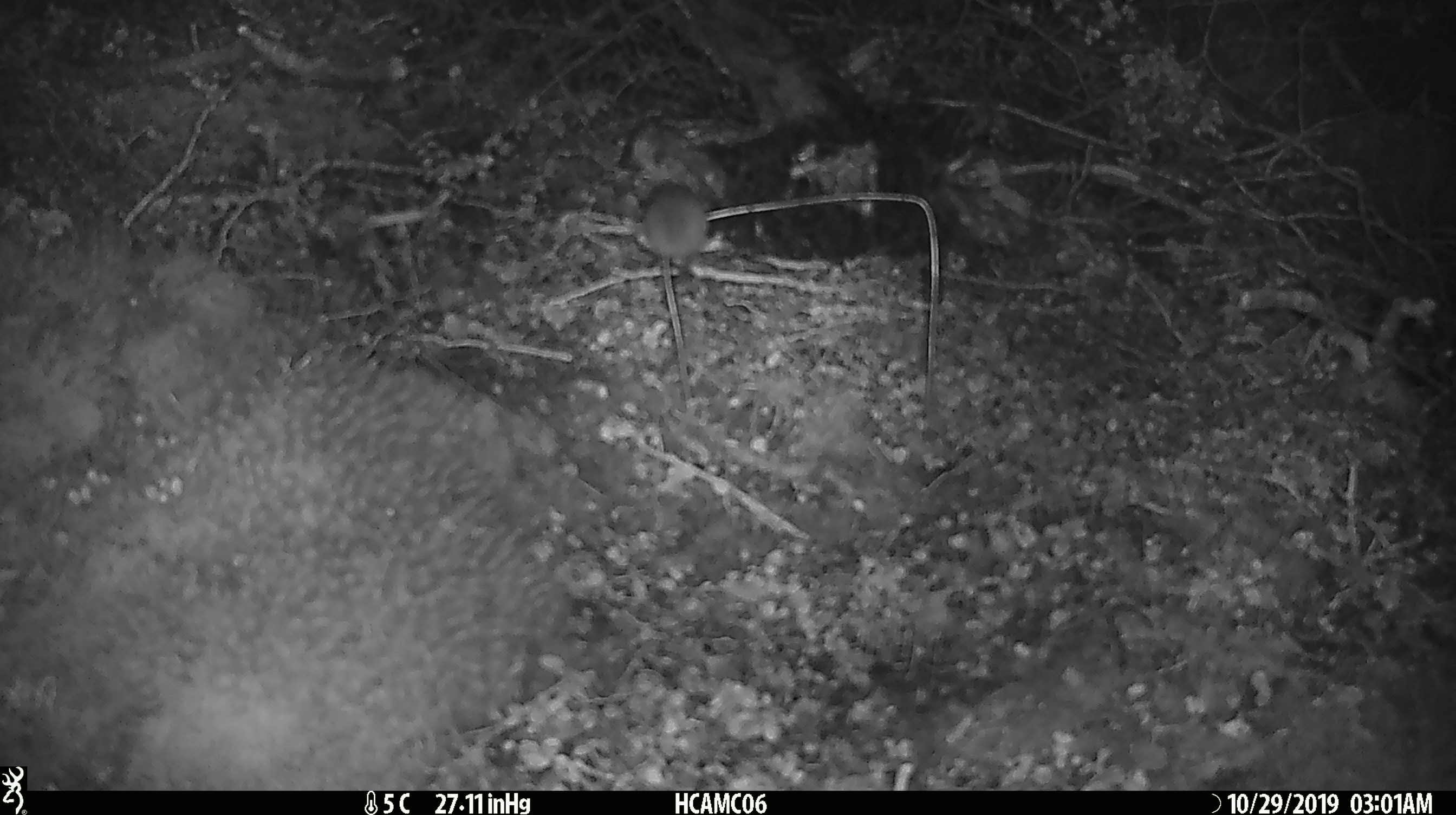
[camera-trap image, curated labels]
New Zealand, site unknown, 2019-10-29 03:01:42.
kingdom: Animalia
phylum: Chordata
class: Mammalia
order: Rodentia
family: Muridae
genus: Mus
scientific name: Mus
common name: mouse